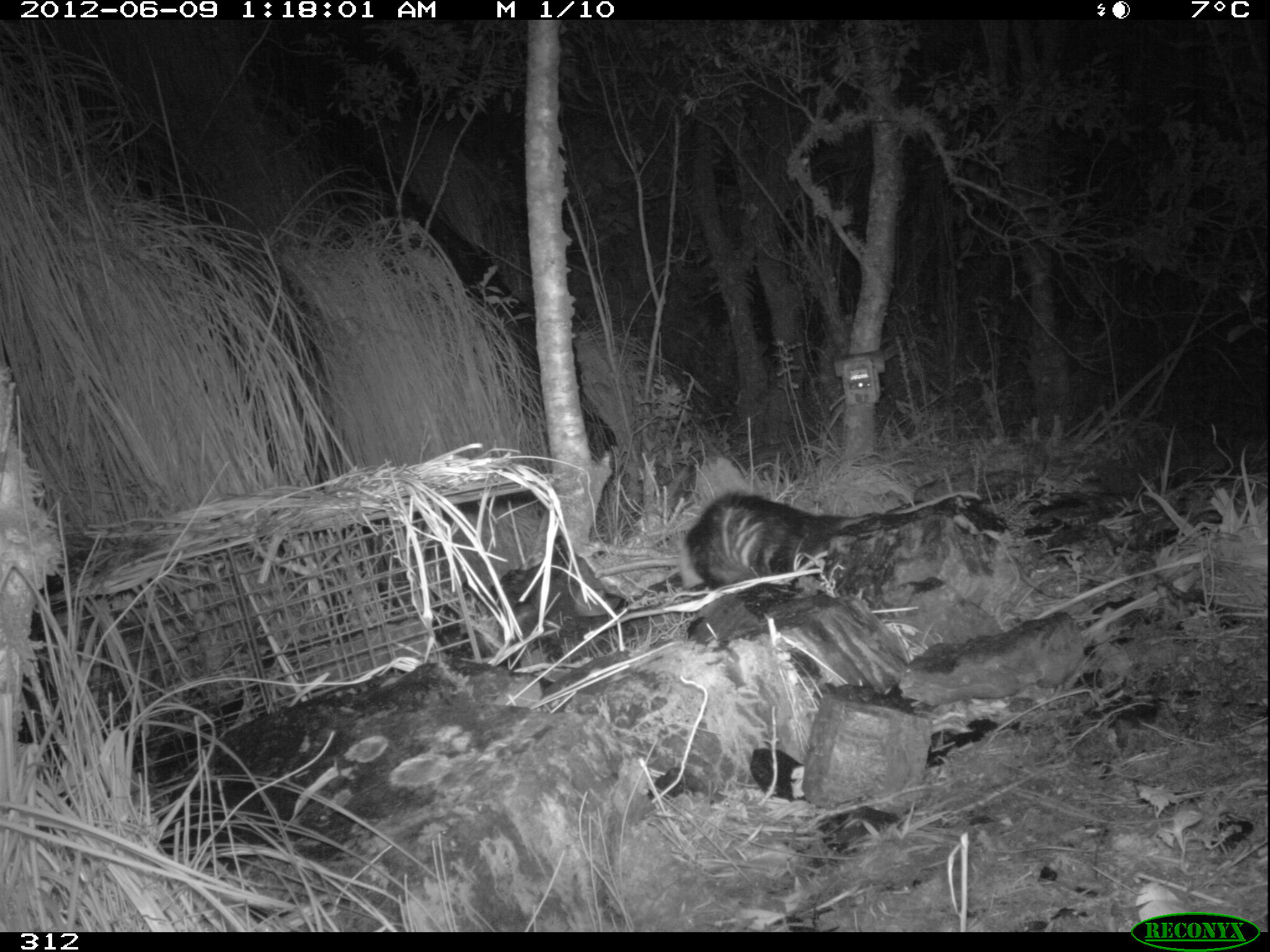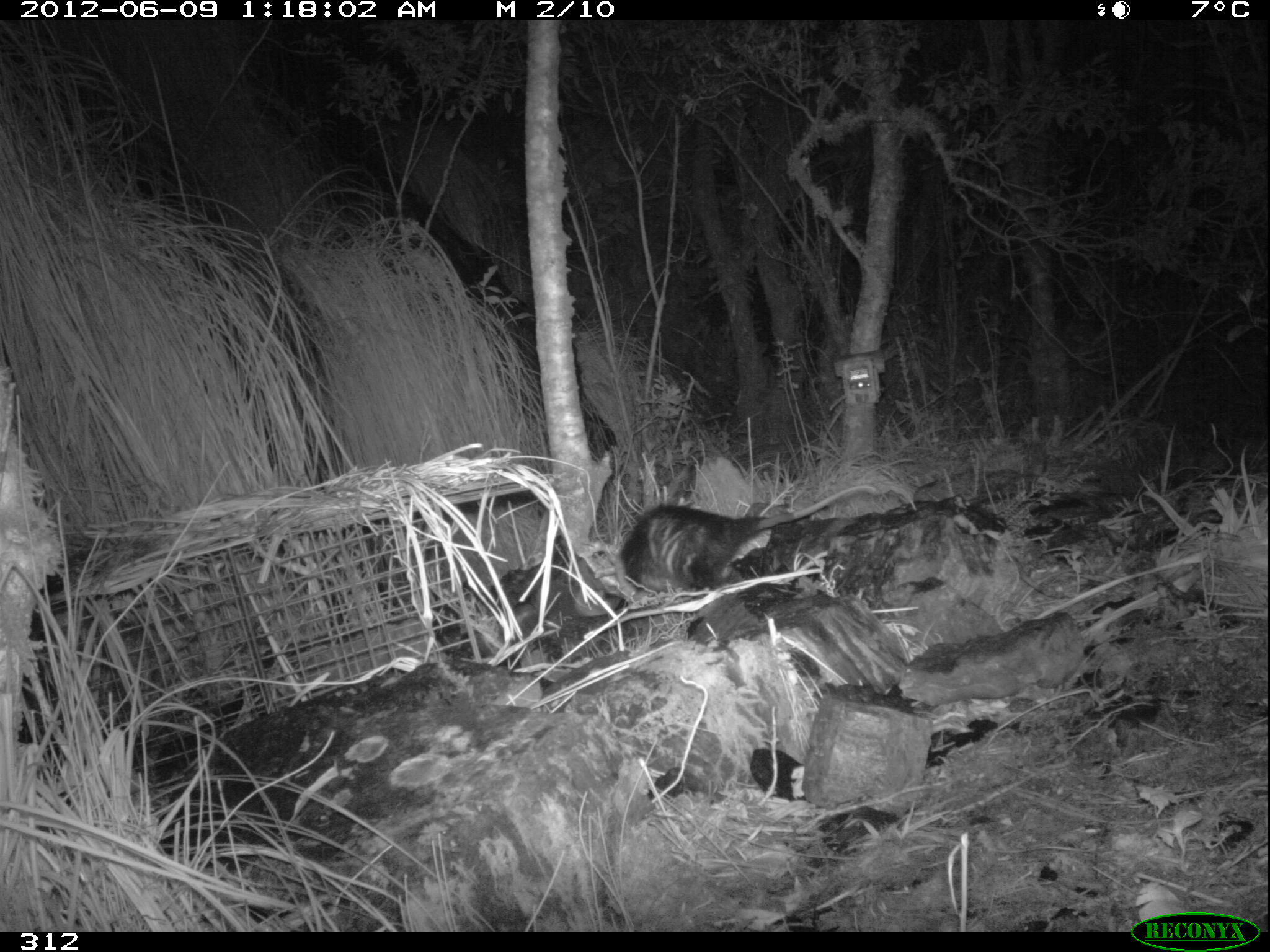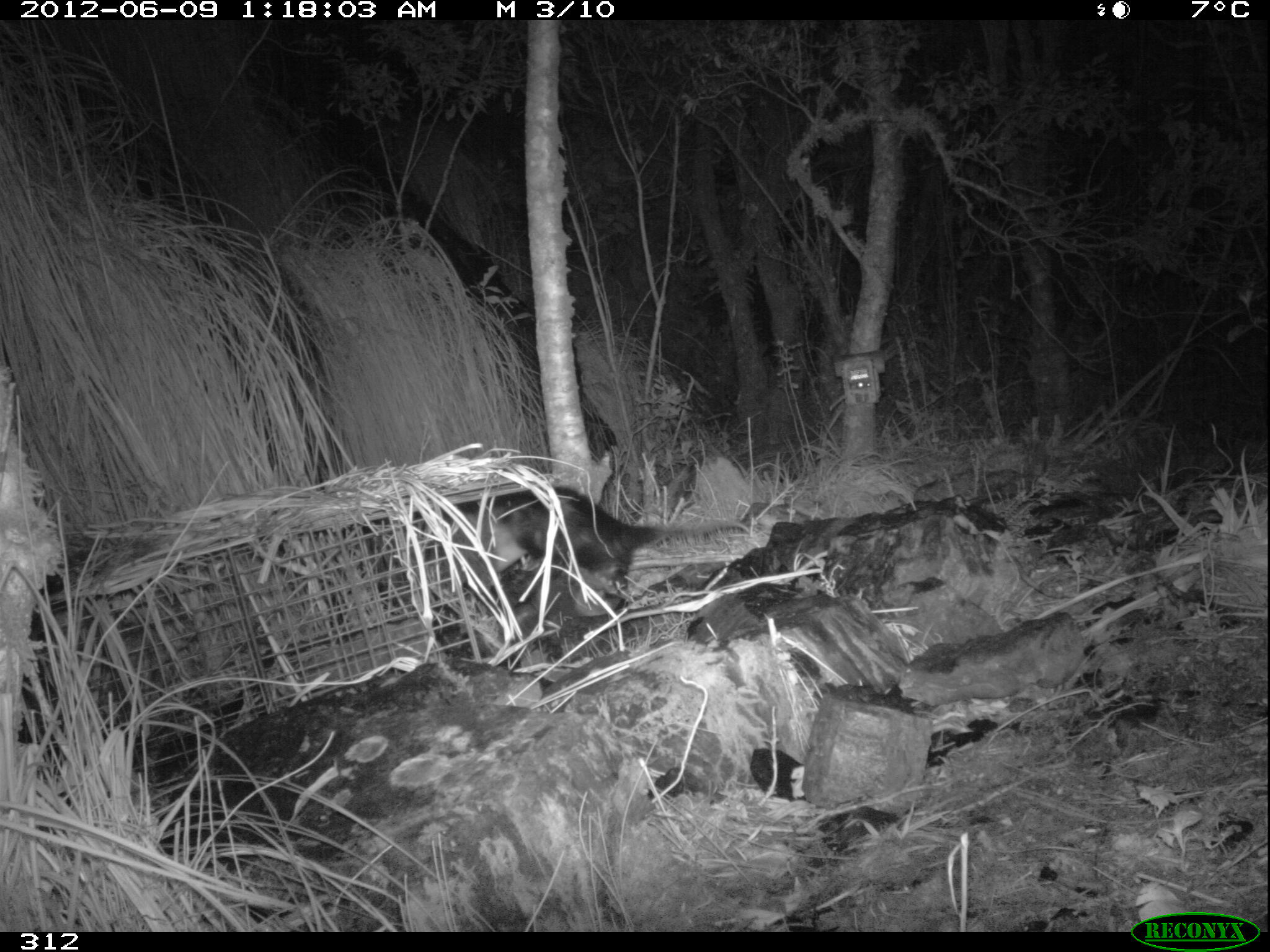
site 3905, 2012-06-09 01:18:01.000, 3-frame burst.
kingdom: Animalia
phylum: Chordata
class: Mammalia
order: Didelphimorphia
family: Didelphidae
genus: Didelphis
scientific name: Didelphis pernigra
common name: andean white-eared opossum